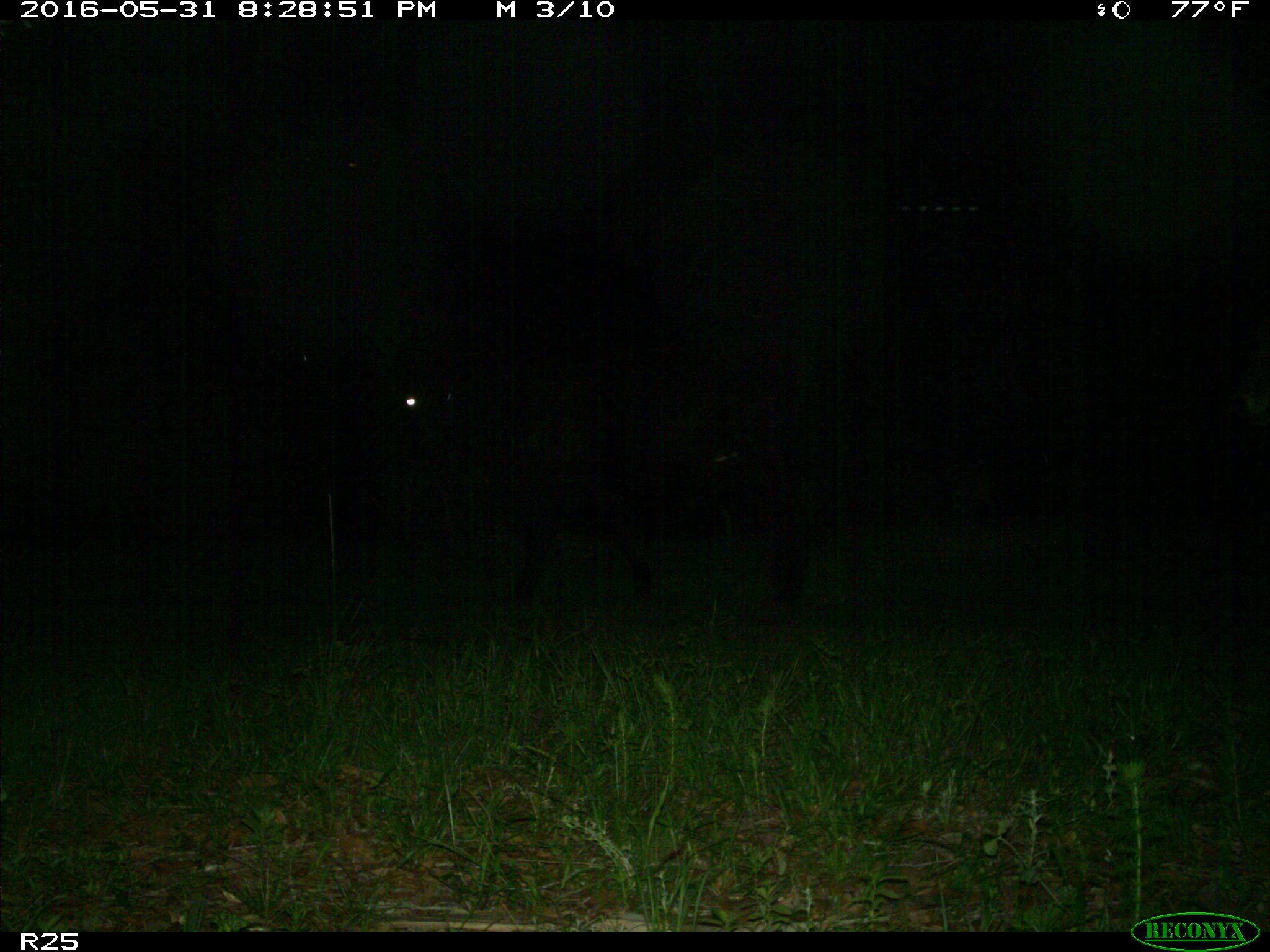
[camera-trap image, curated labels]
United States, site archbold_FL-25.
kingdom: Animalia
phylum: Chordata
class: Mammalia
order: Artiodactyla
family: Bovidae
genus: Bos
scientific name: Bos taurus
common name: domestic cow